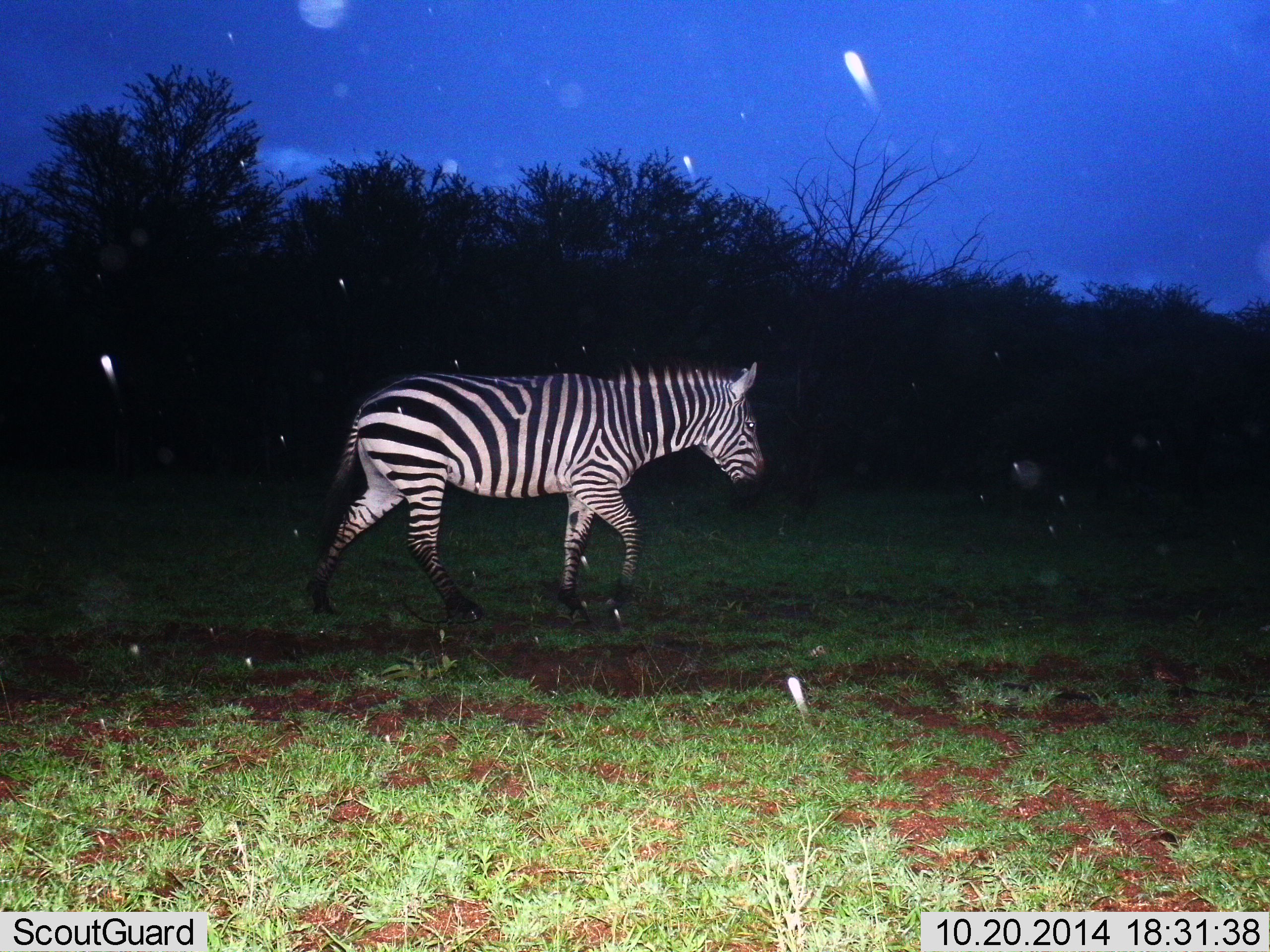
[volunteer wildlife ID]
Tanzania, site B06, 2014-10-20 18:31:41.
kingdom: Animalia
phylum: Chordata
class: Mammalia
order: Perissodactyla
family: Equidae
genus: Equus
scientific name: Equus quagga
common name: plains zebra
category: zebra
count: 1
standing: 0%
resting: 0%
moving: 100%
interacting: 0%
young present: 0%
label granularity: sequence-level